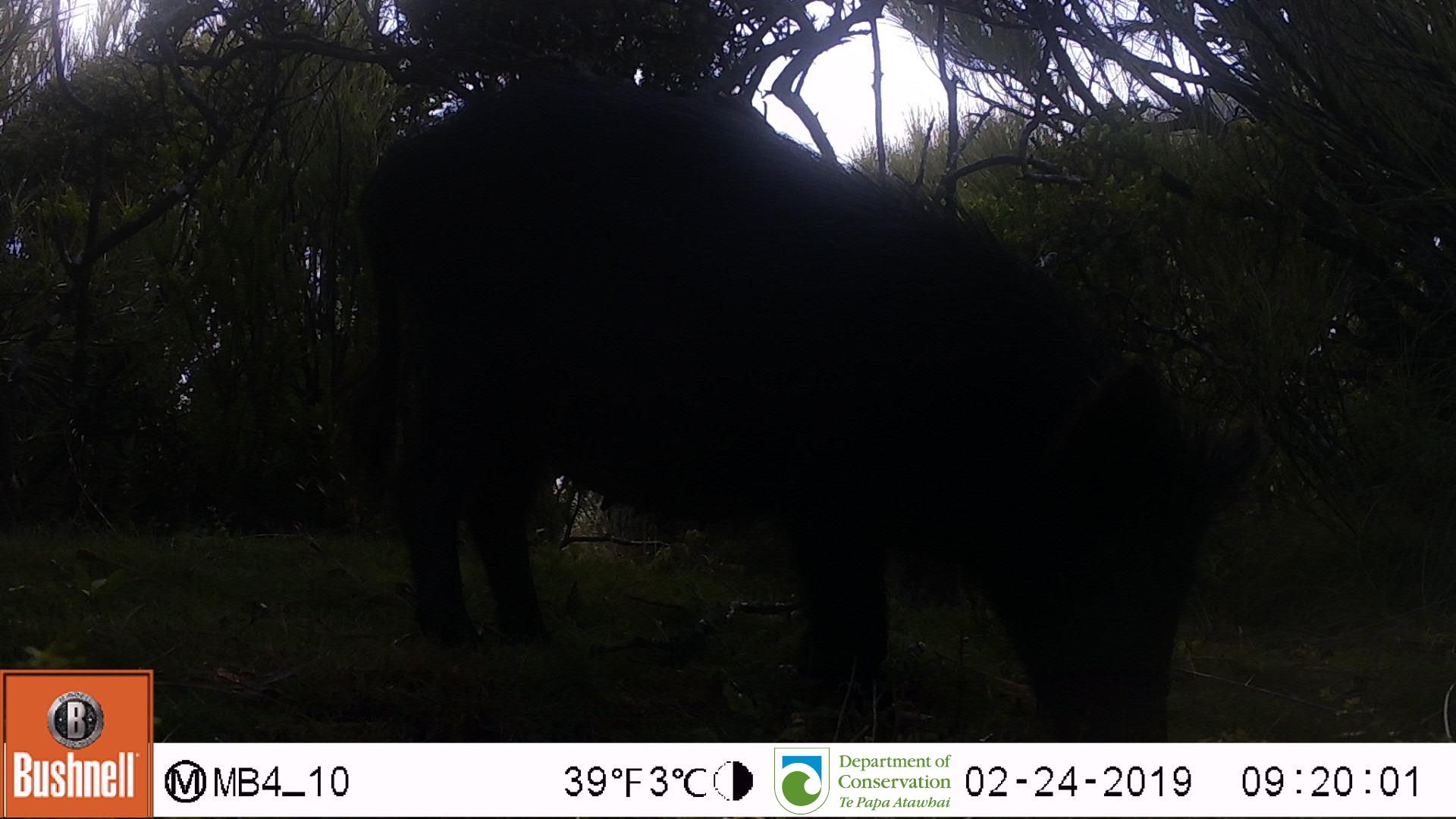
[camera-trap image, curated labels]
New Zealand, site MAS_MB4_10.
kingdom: Animalia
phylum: Chordata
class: Mammalia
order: Artiodactyla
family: Suidae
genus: Sus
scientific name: Sus scrofa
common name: pig